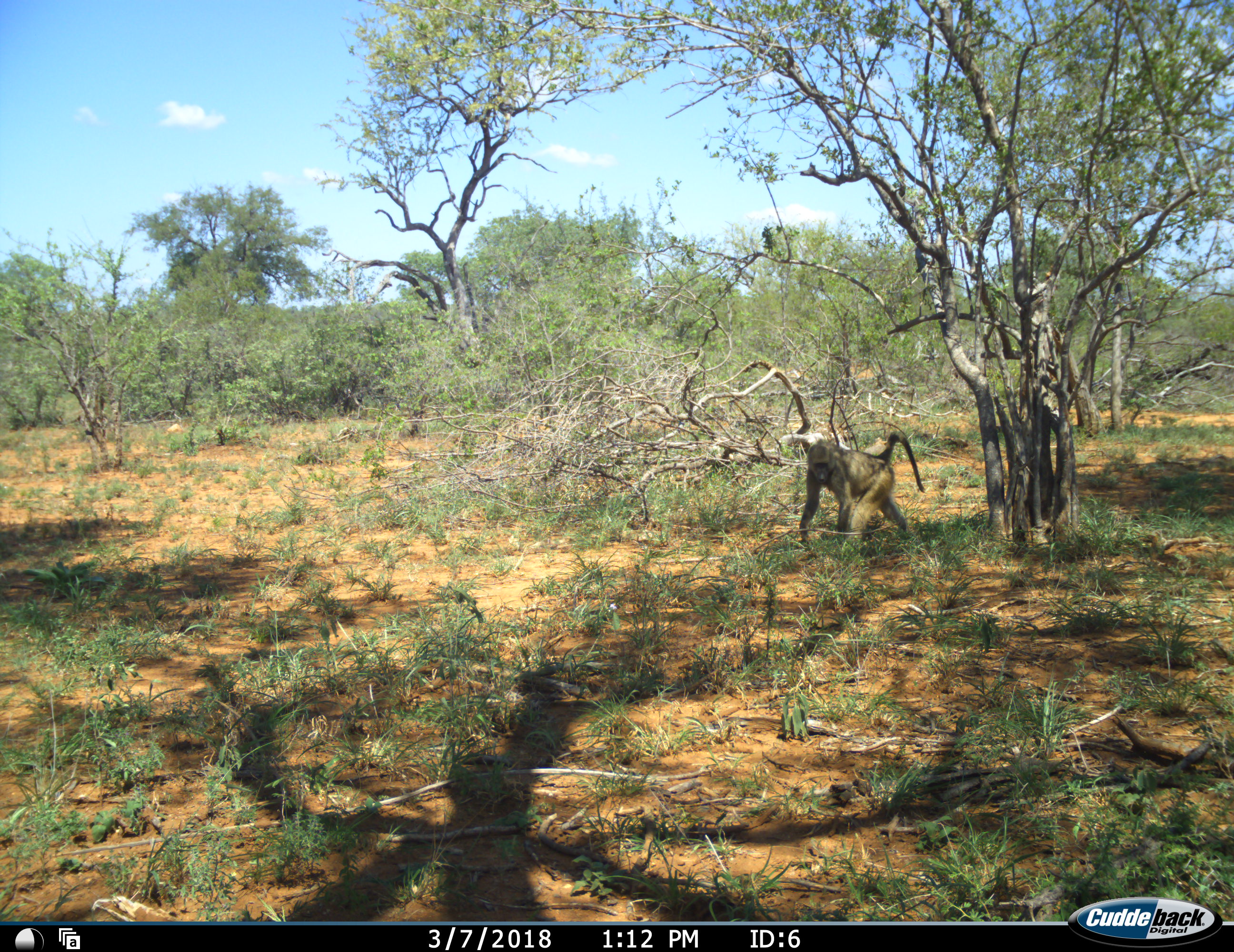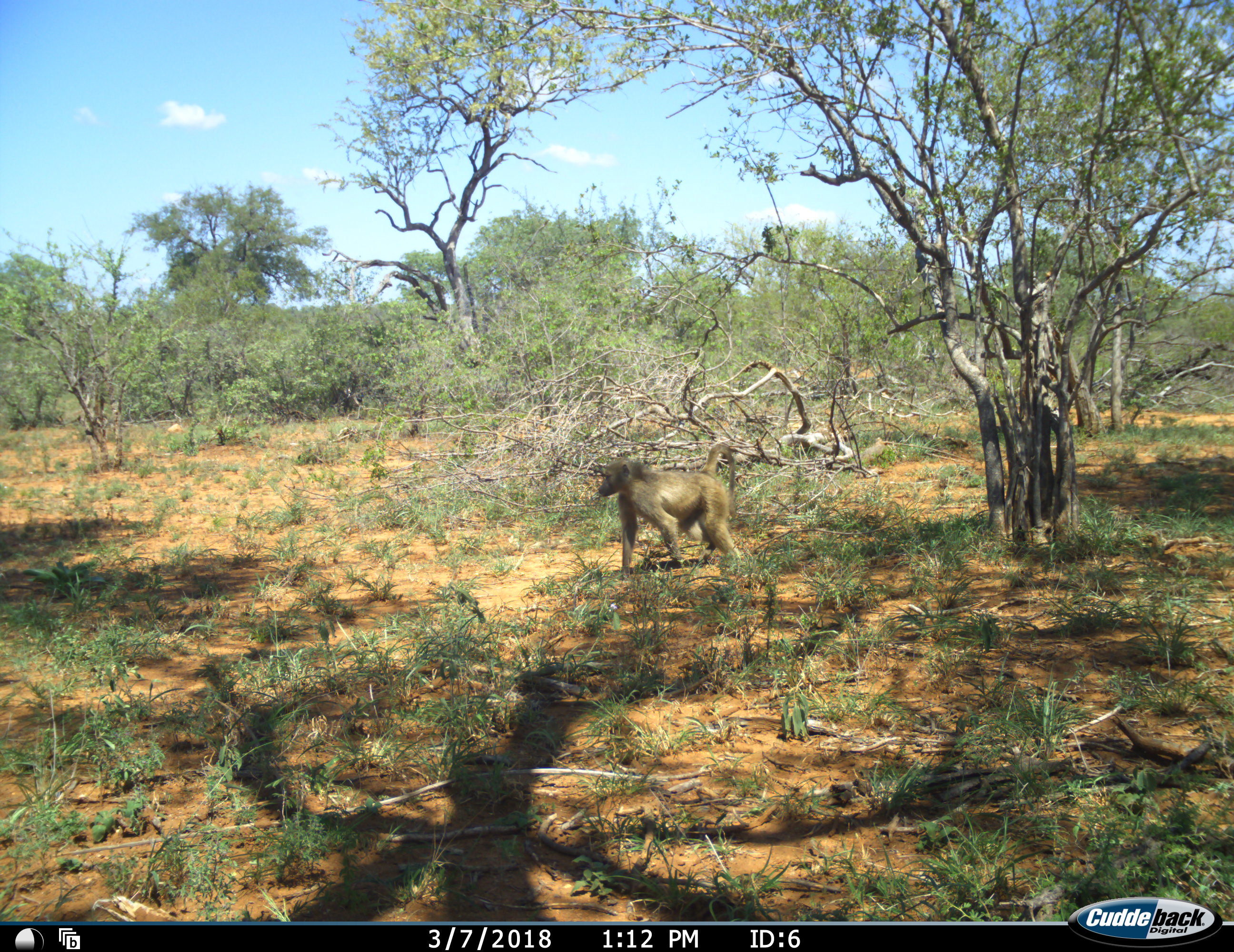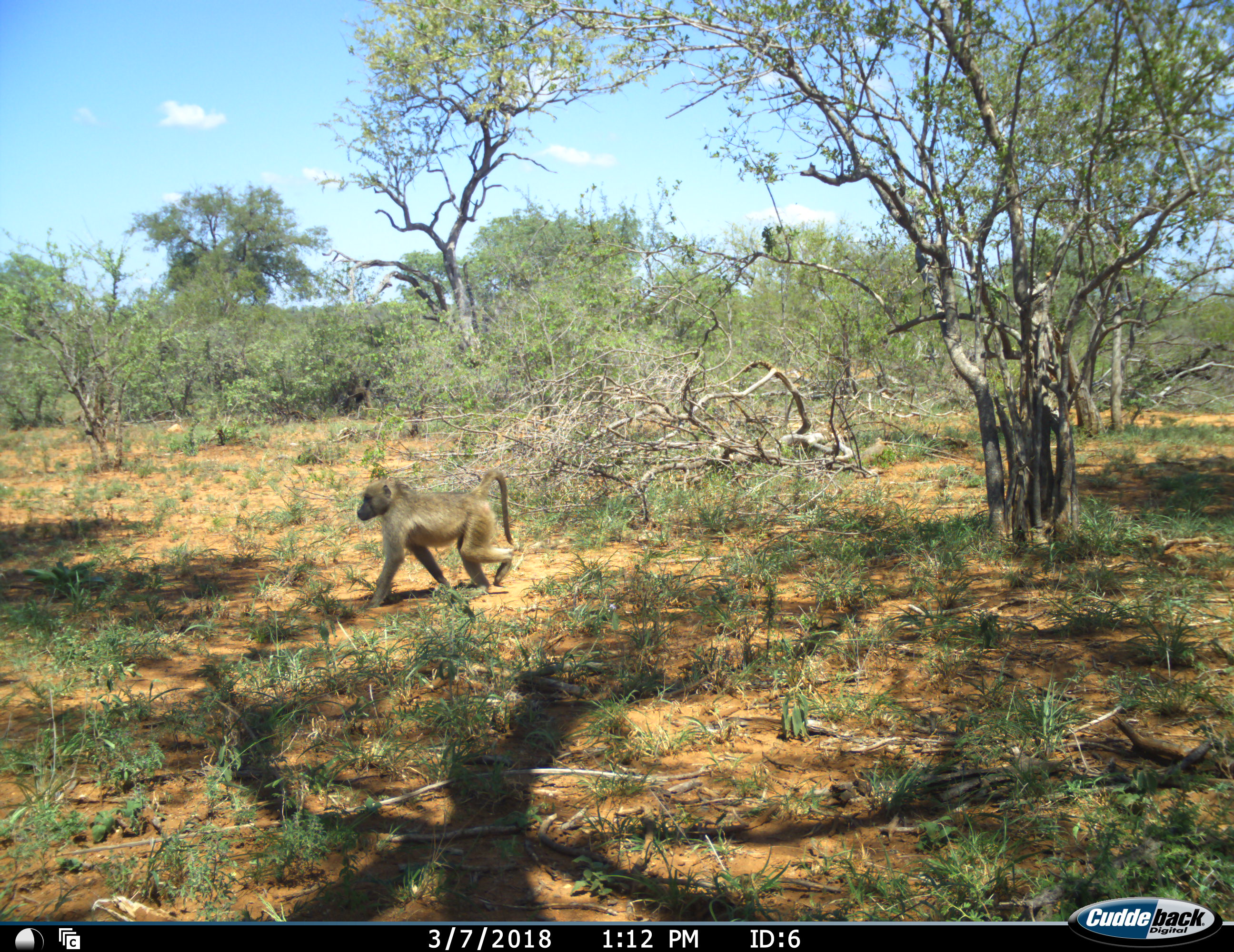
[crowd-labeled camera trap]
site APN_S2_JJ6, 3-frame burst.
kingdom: Animalia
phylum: Chordata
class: Mammalia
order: Primates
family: Cercopithecidae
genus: Papio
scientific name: Papio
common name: baboon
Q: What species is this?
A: Baboon (Papio).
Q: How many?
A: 1.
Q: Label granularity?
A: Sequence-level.